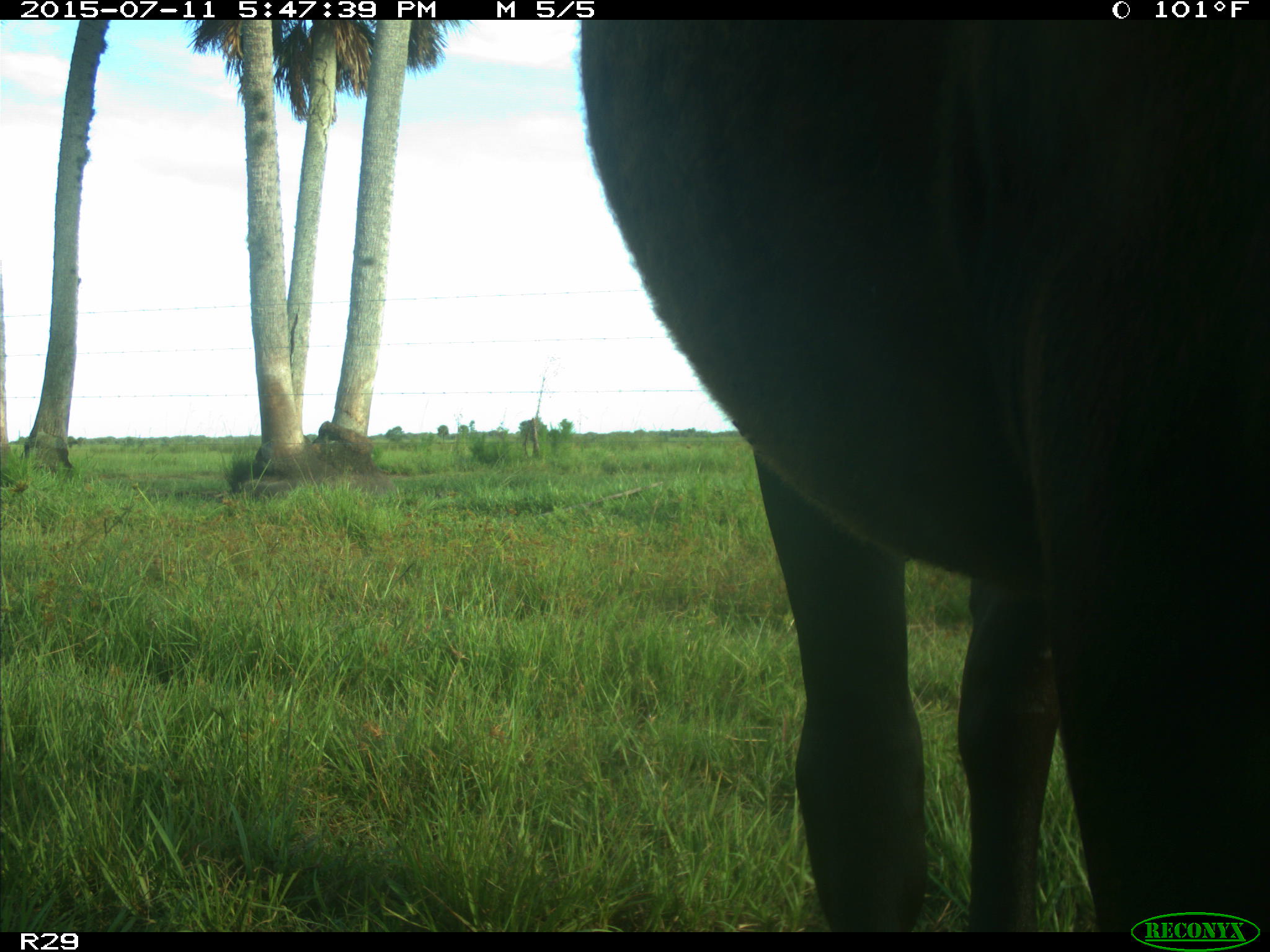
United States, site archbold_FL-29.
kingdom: Animalia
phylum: Chordata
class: Mammalia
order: Artiodactyla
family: Bovidae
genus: Bos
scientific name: Bos taurus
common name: domestic cow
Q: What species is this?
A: Bos taurus (domestic cow).